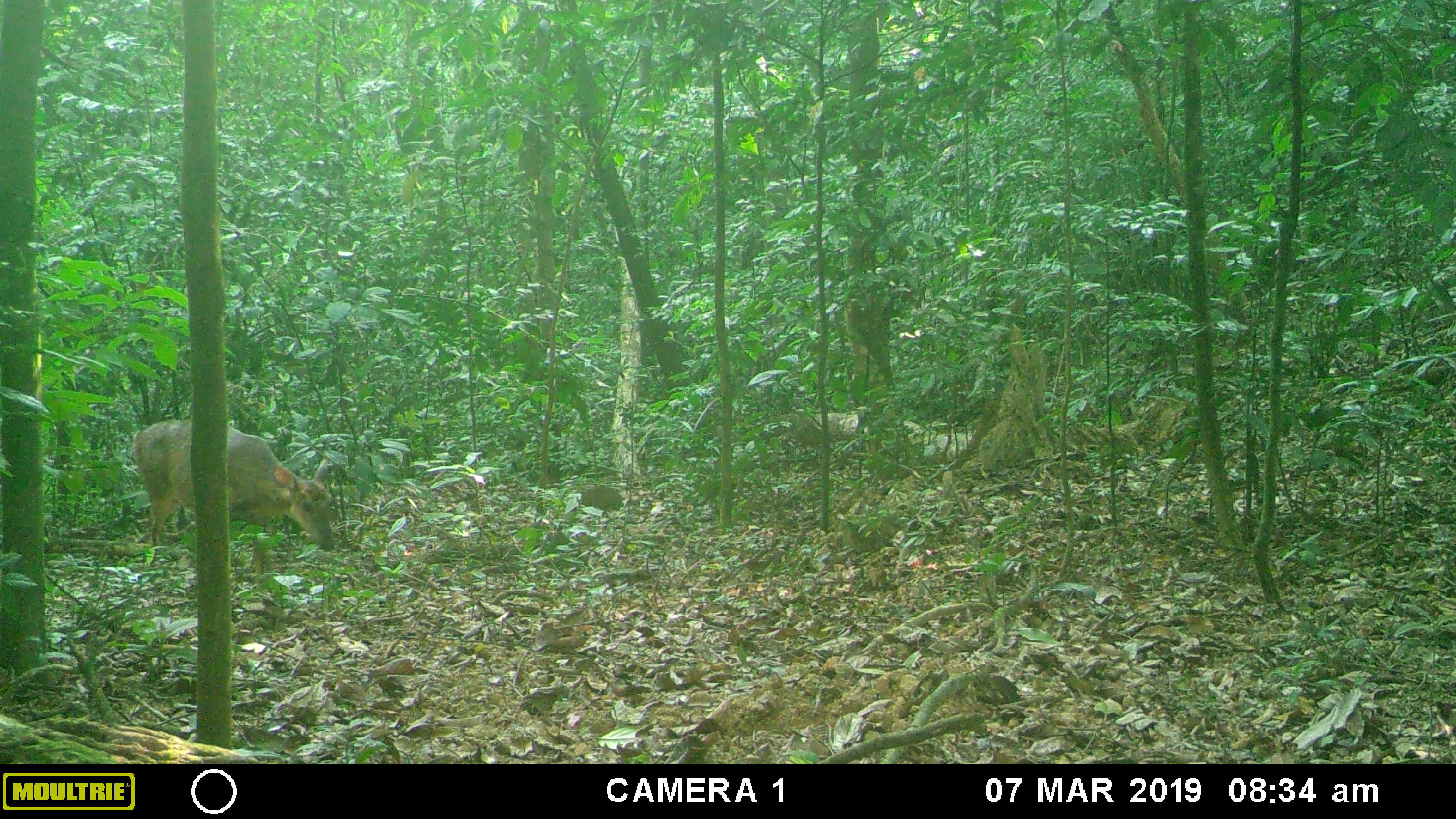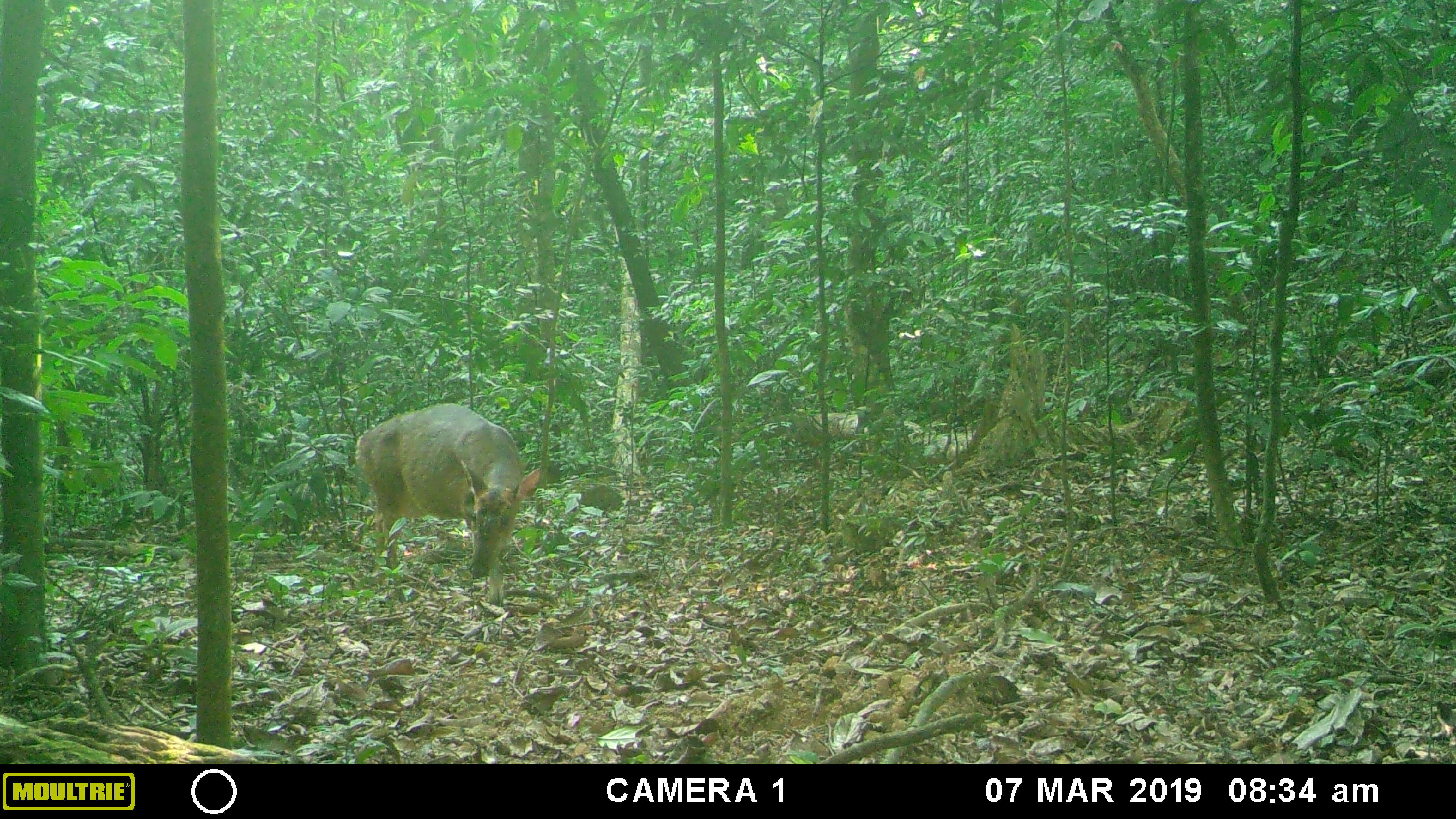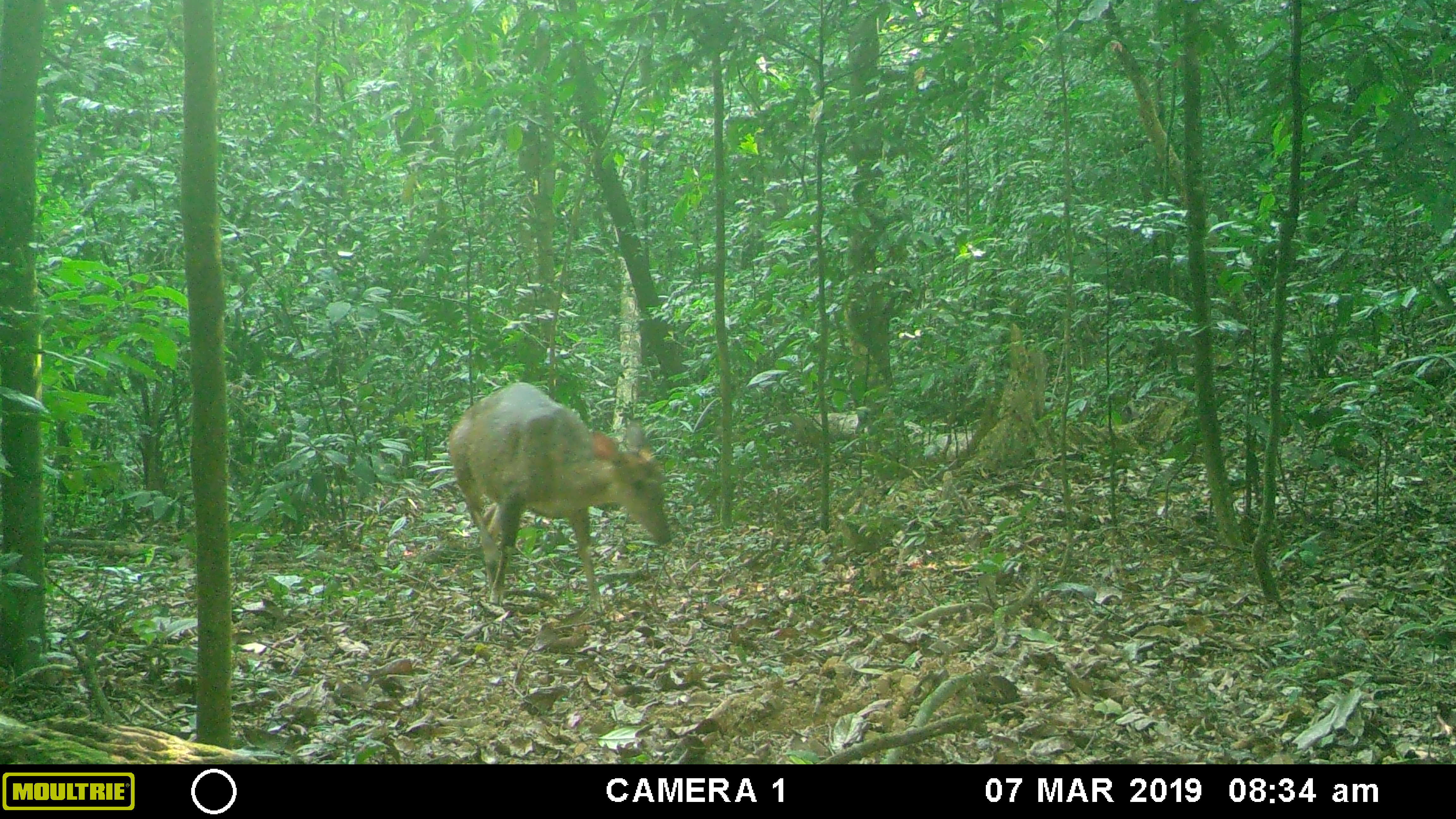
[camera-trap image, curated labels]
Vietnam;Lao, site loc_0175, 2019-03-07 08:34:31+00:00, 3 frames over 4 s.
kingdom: Animalia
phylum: Chordata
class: Mammalia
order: Artiodactyla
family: Cervidae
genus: Muntiacus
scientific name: Muntiacus vuquangensis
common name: large-antlered muntjac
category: large antlered muntjac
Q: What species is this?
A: Large antlered muntjac (large-antlered muntjac) (Muntiacus vuquangensis).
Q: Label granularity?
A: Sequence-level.